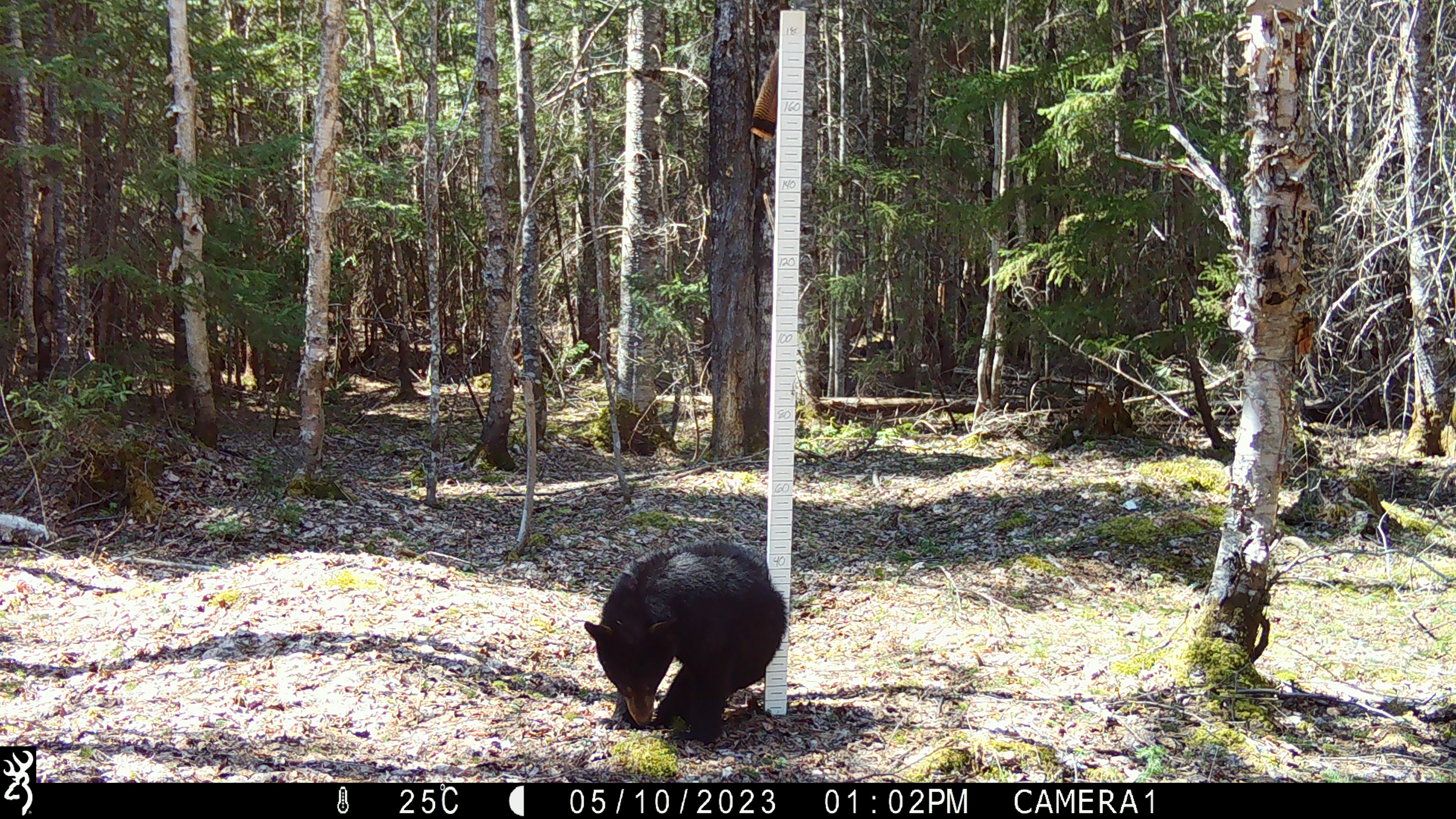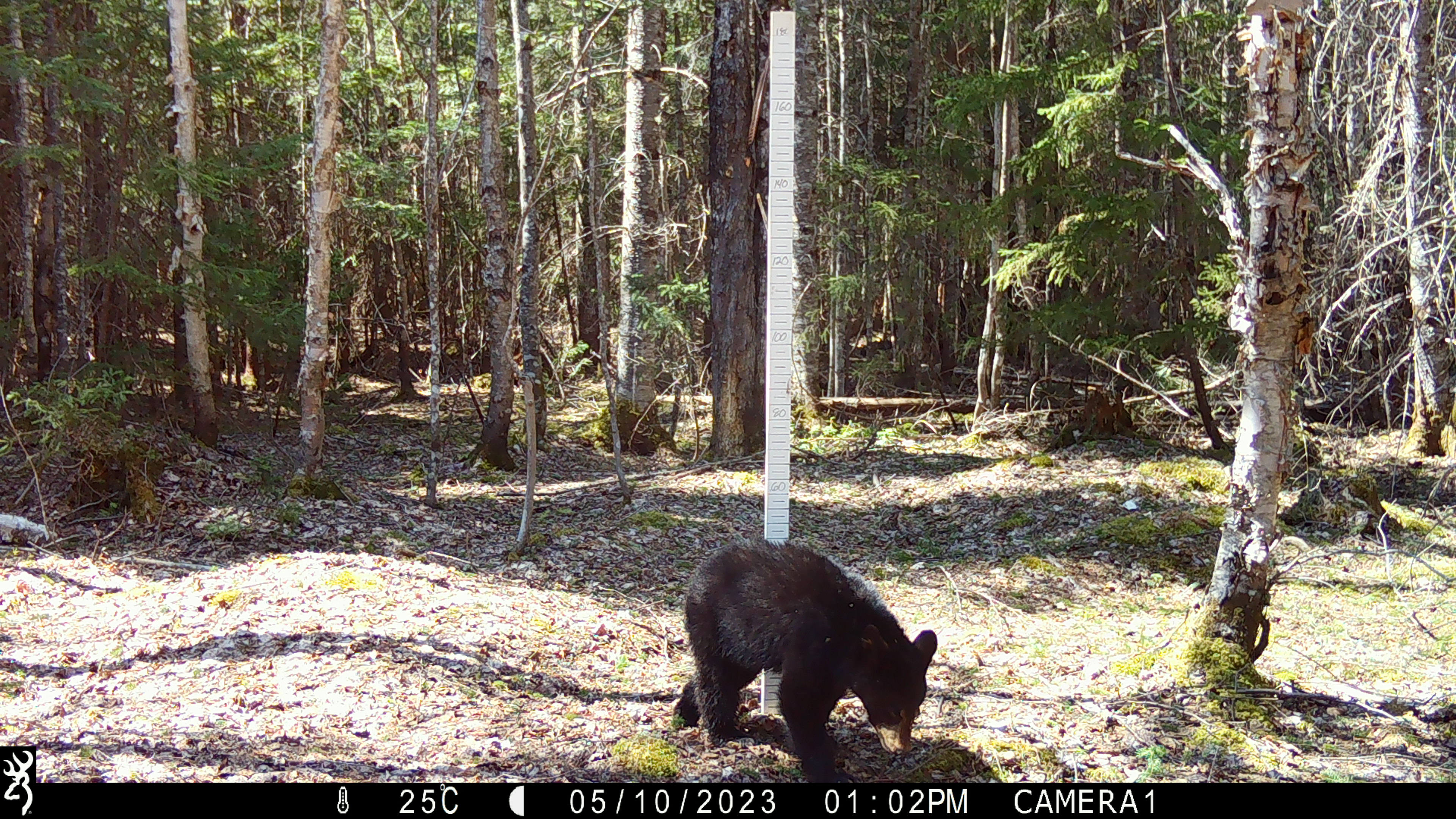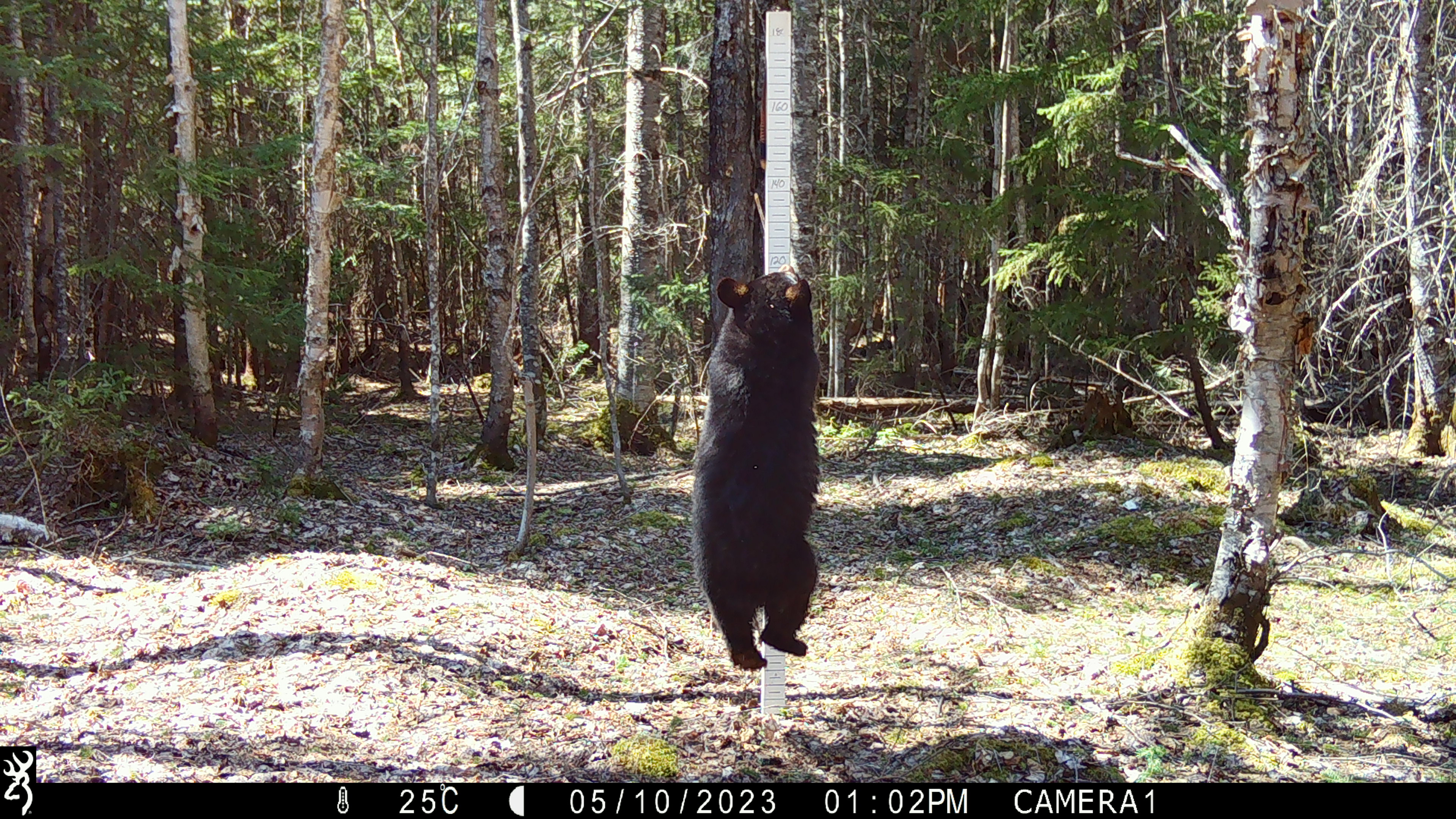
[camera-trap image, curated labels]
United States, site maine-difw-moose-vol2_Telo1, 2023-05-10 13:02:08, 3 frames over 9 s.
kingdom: Animalia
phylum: Chordata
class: Mammalia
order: Carnivora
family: Ursidae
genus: Ursus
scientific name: Ursus americanus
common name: black bear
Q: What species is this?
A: Black bear (Ursus americanus).